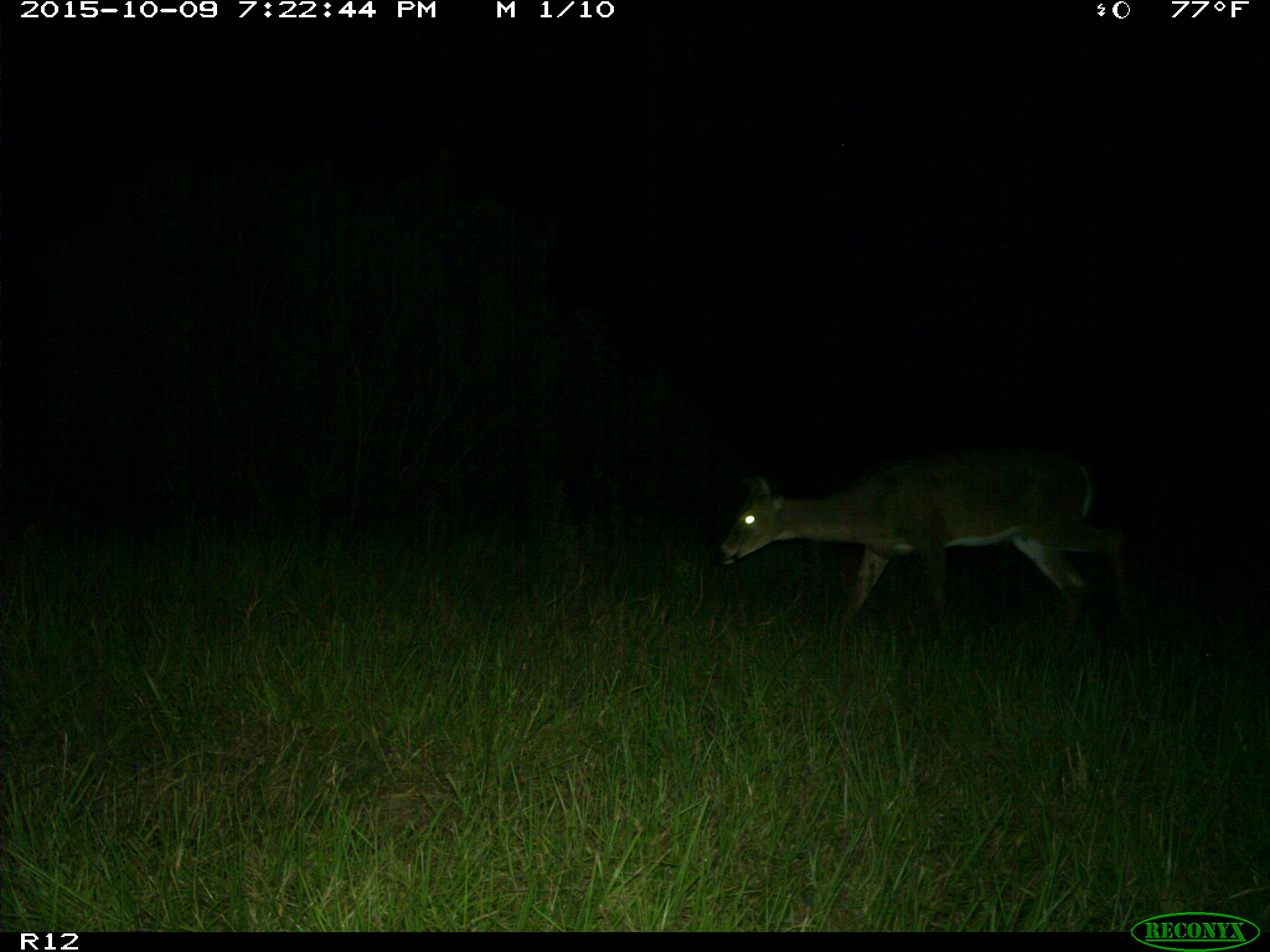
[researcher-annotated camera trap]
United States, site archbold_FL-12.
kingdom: Animalia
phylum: Chordata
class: Mammalia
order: Artiodactyla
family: Cervidae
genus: Odocoileus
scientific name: Odocoileus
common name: deer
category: unidentified deer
Unidentified deer (deer) (Odocoileus).